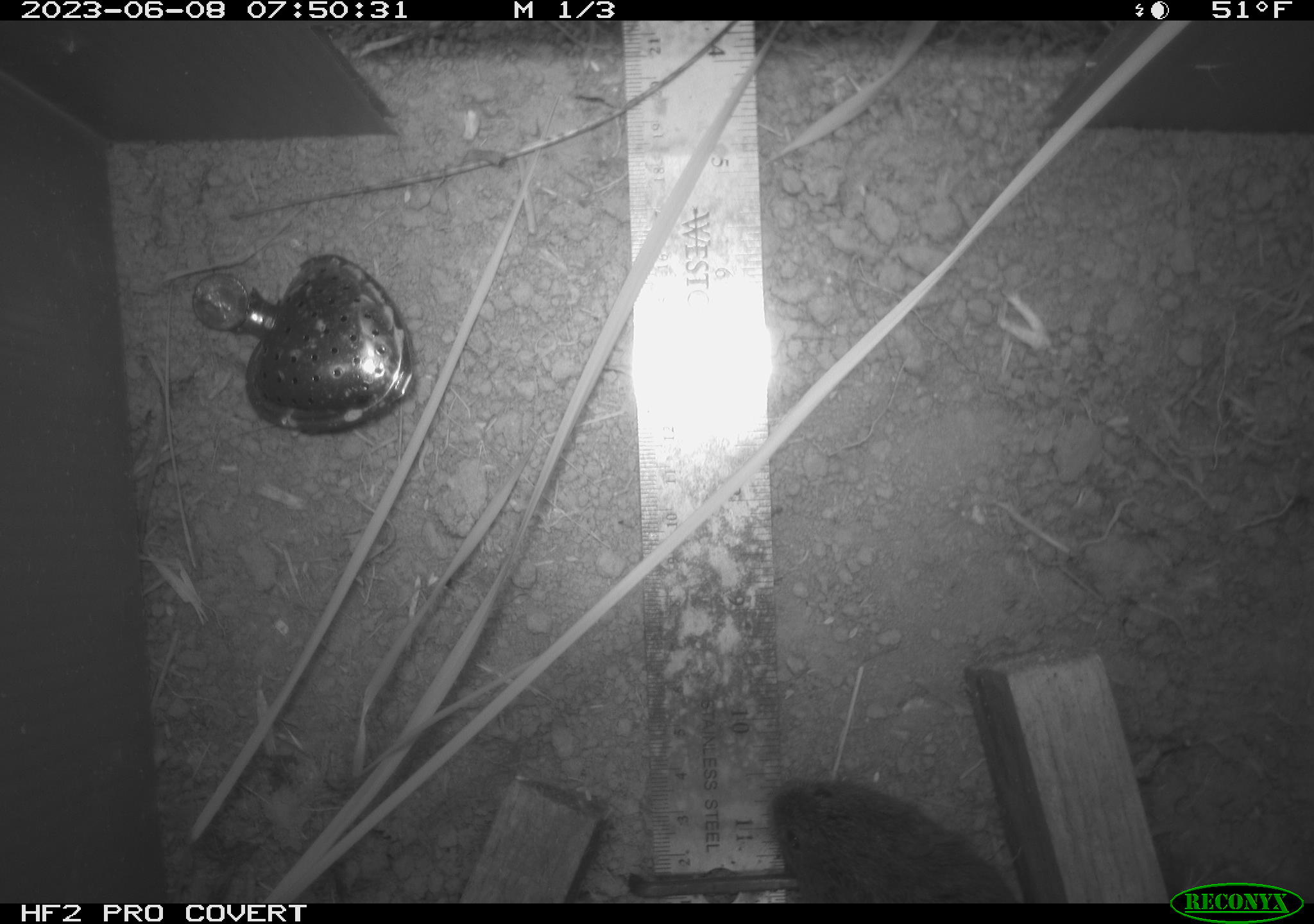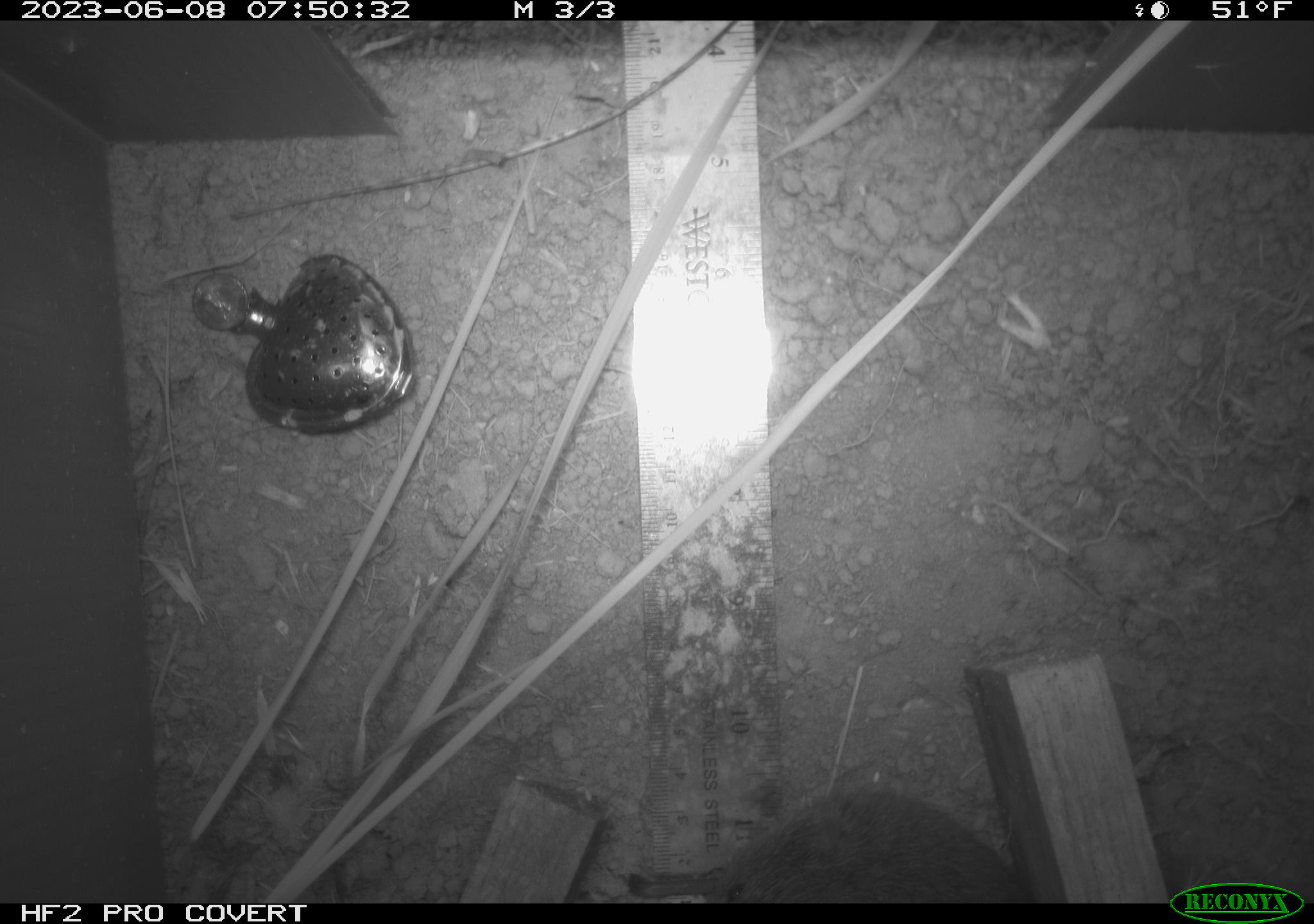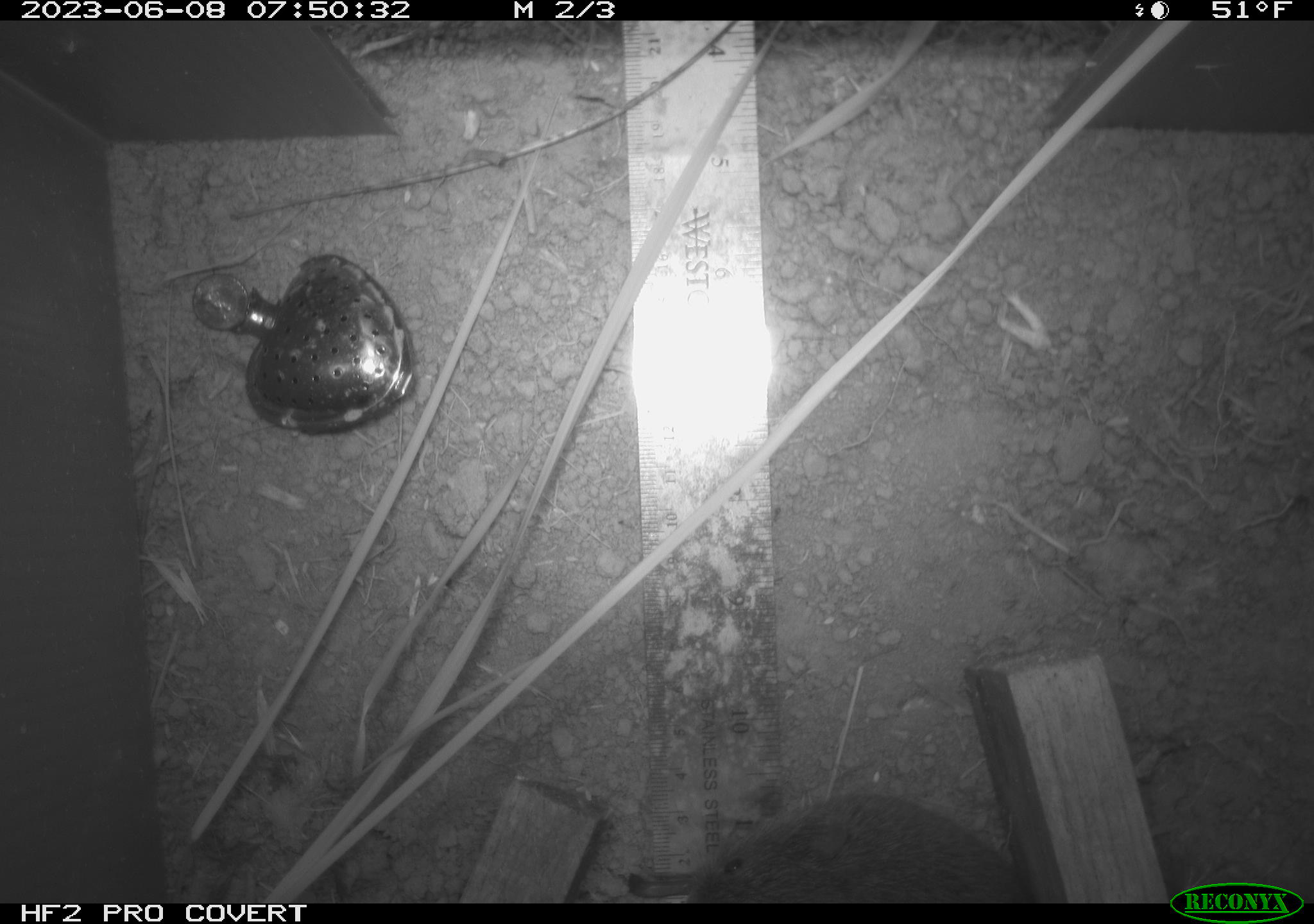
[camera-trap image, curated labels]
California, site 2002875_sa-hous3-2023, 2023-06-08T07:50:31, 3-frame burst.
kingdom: Animalia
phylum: Chordata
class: Mammalia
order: Rodentia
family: Cricetidae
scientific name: Arvicolinae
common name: voles, lemmings, and muskrats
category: arvicolinae subfamily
Arvicolinae subfamily (voles, lemmings, and muskrats) (Arvicolinae).